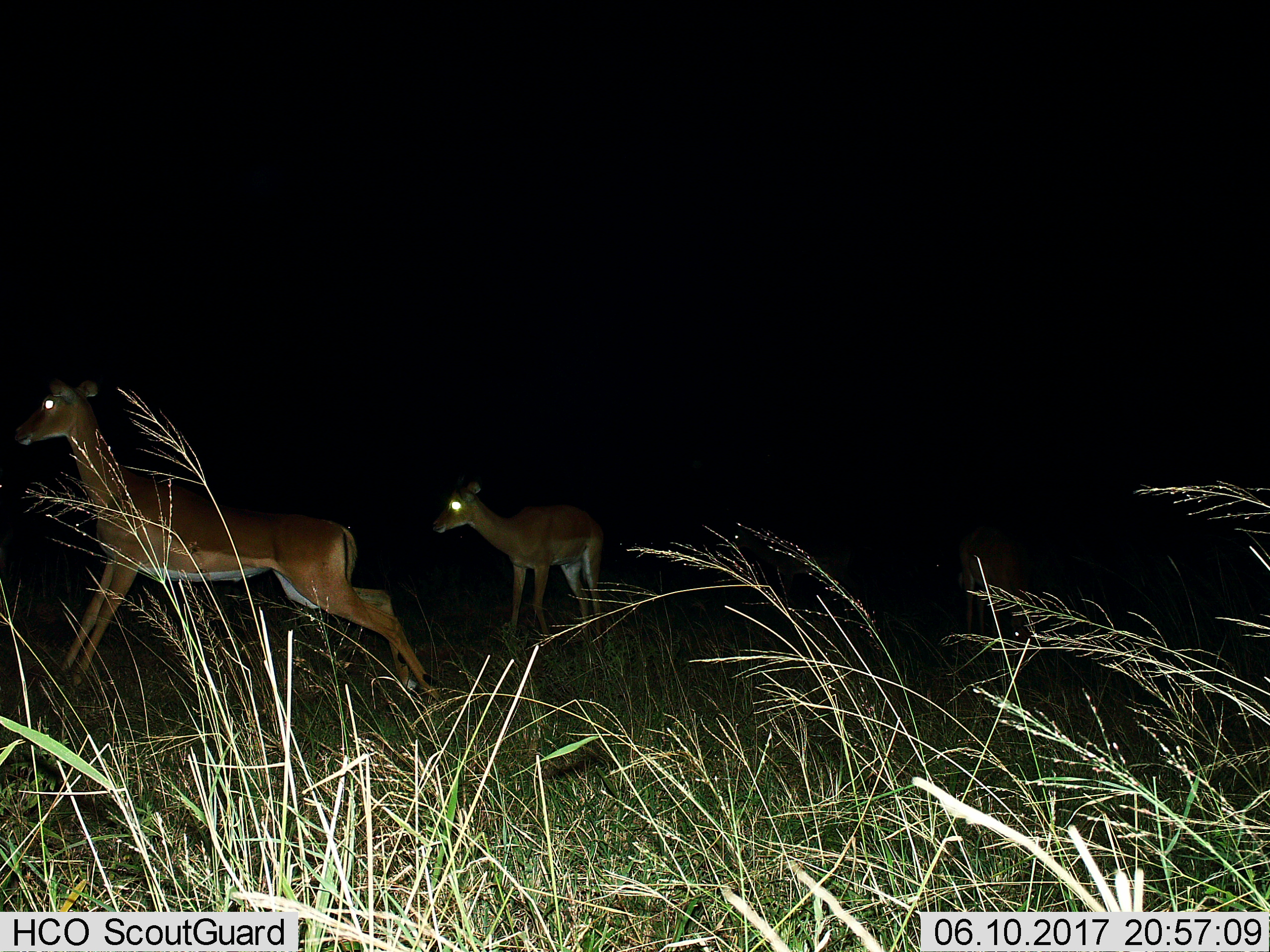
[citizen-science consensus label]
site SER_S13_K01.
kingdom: Animalia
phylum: Chordata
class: Mammalia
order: Artiodactyla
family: Bovidae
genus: Aepyceros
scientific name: Aepyceros melampus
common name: impala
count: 2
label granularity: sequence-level